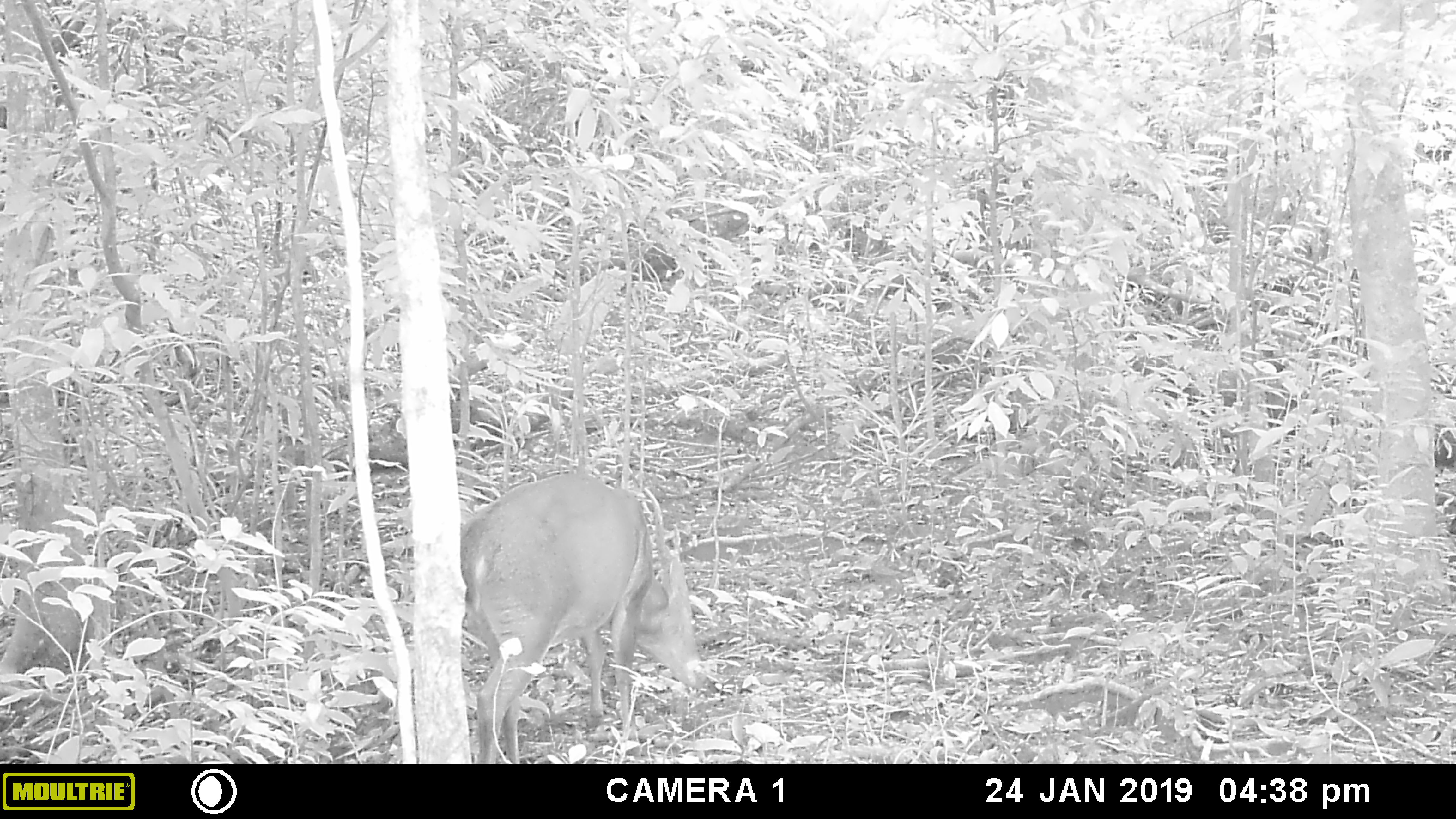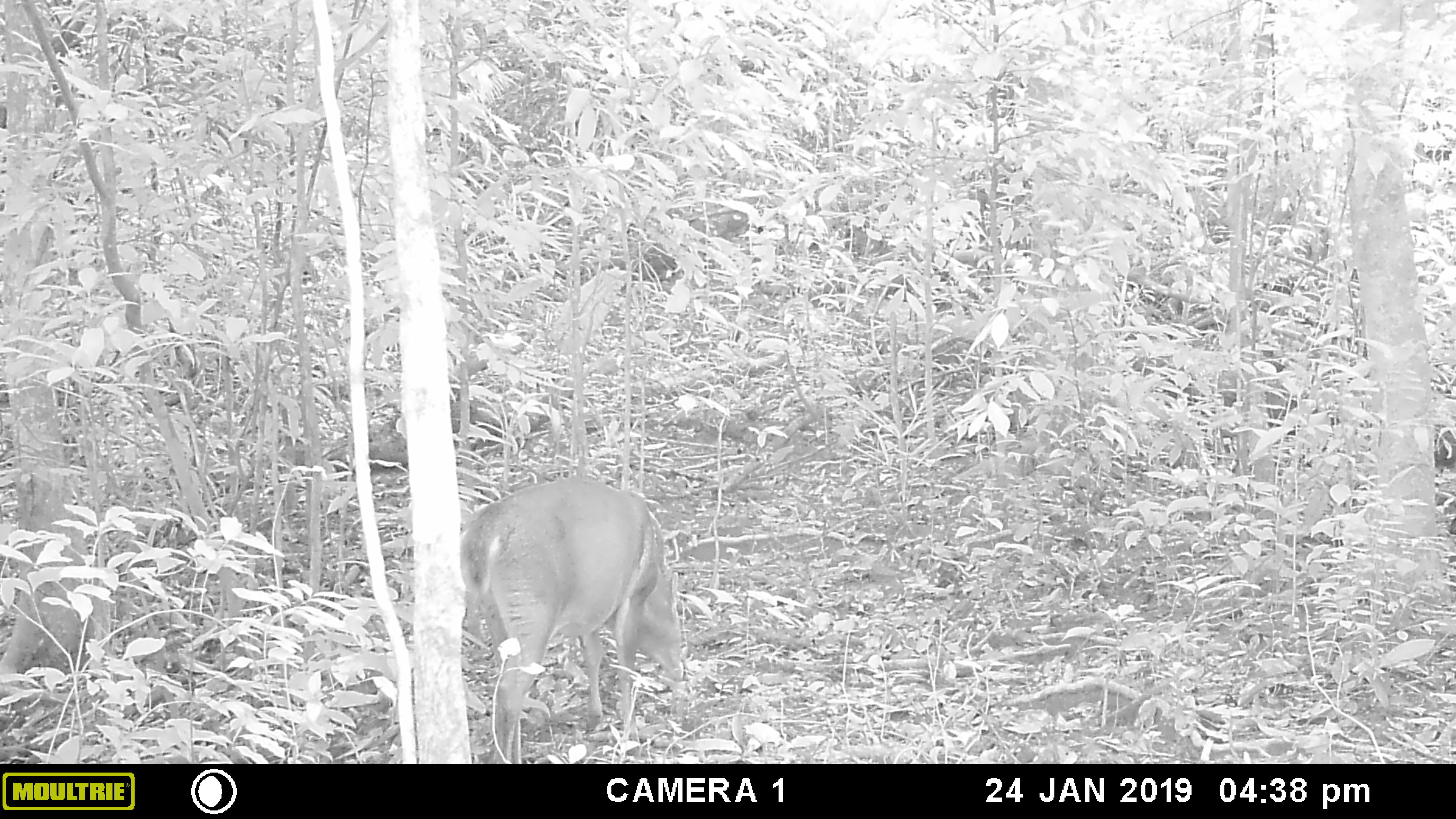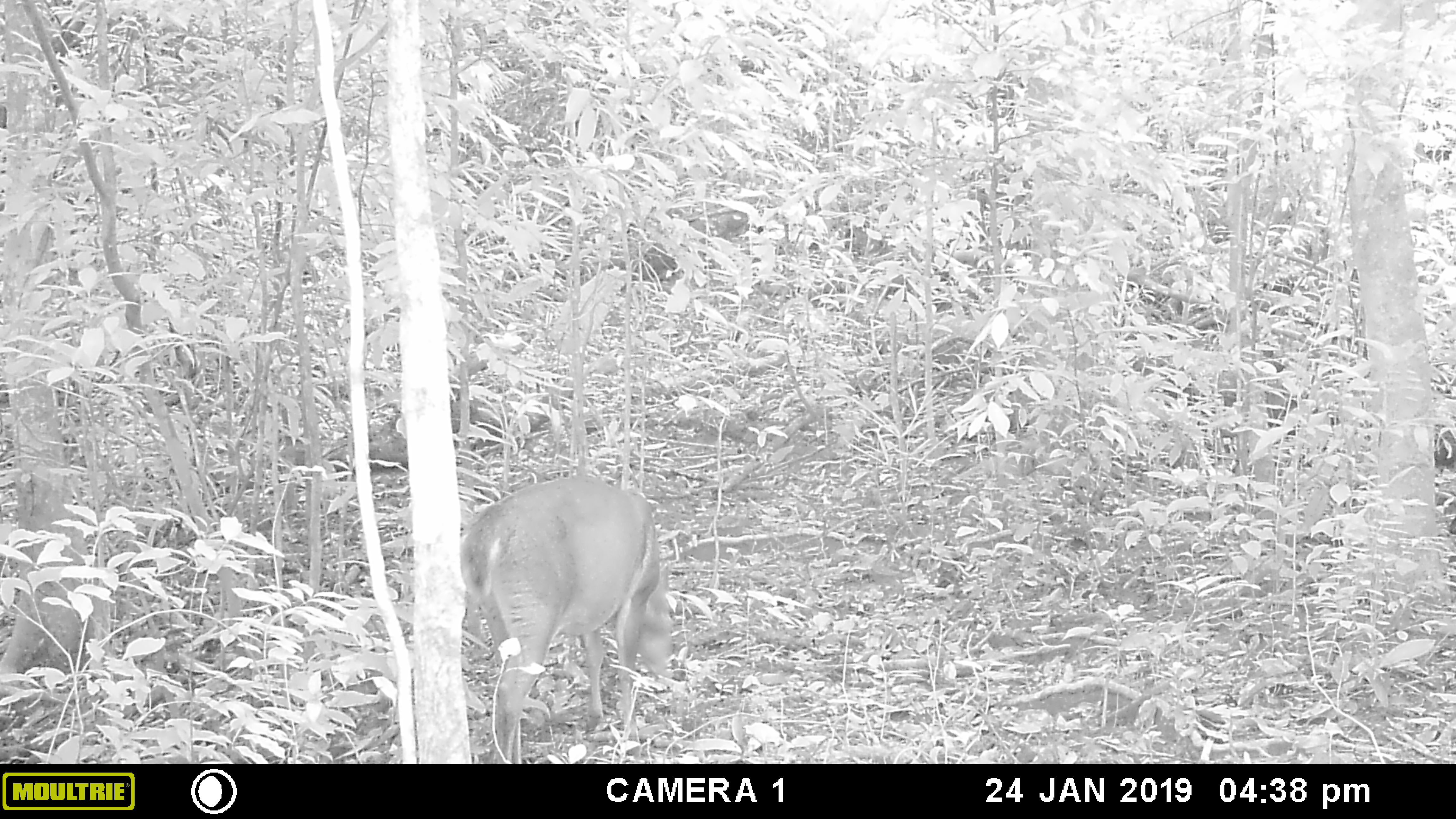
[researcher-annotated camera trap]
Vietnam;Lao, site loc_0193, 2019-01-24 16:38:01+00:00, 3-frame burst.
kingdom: Animalia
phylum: Chordata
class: Mammalia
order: Artiodactyla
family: Cervidae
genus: Muntiacus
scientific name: Muntiacus vuquangensis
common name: large-antlered muntjac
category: large antlered muntjac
Large antlered muntjac (large-antlered muntjac) (Muntiacus vuquangensis). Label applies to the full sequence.